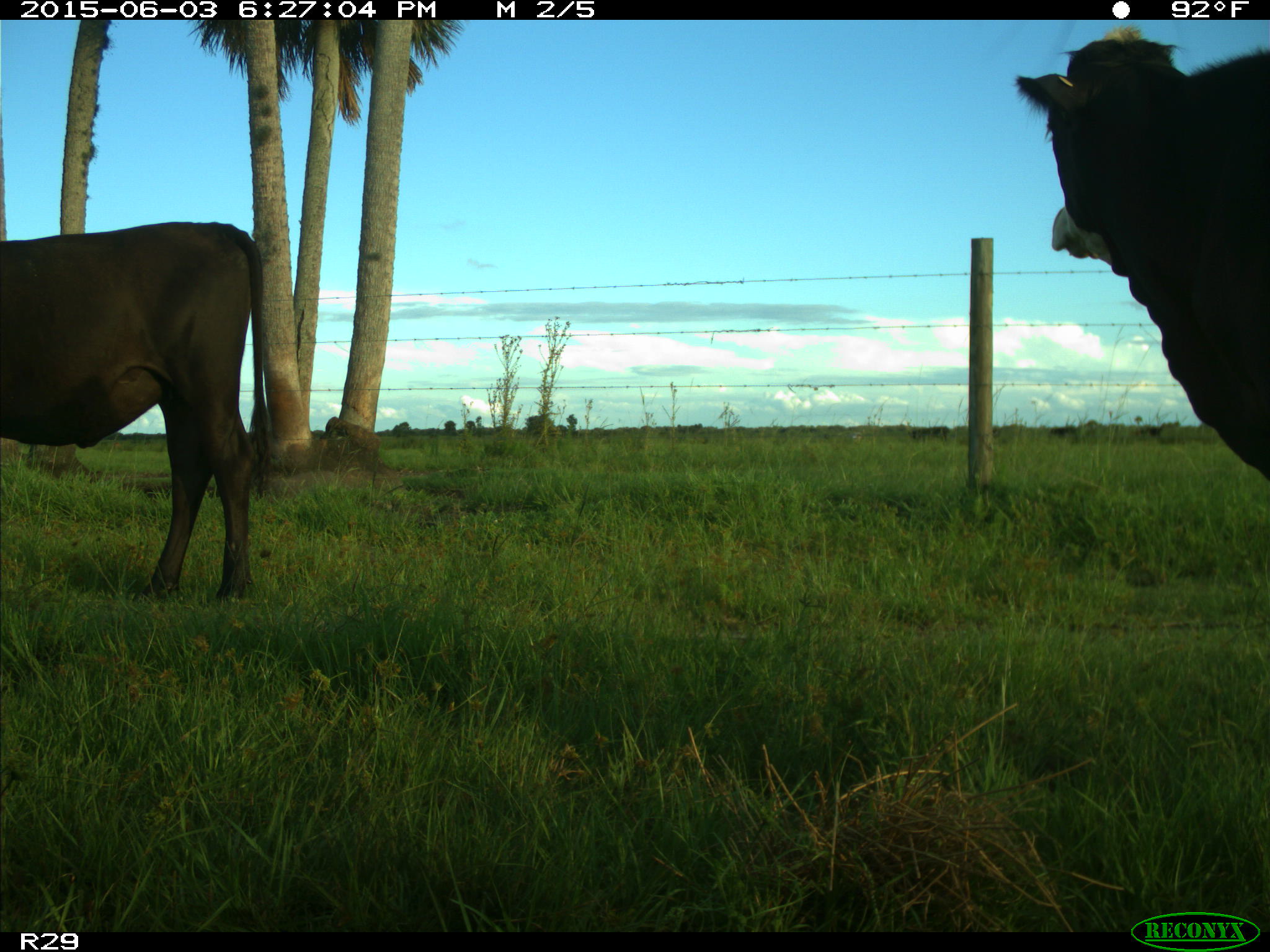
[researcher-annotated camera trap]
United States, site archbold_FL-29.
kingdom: Animalia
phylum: Chordata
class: Mammalia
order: Artiodactyla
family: Bovidae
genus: Bos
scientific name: Bos taurus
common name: domestic cow